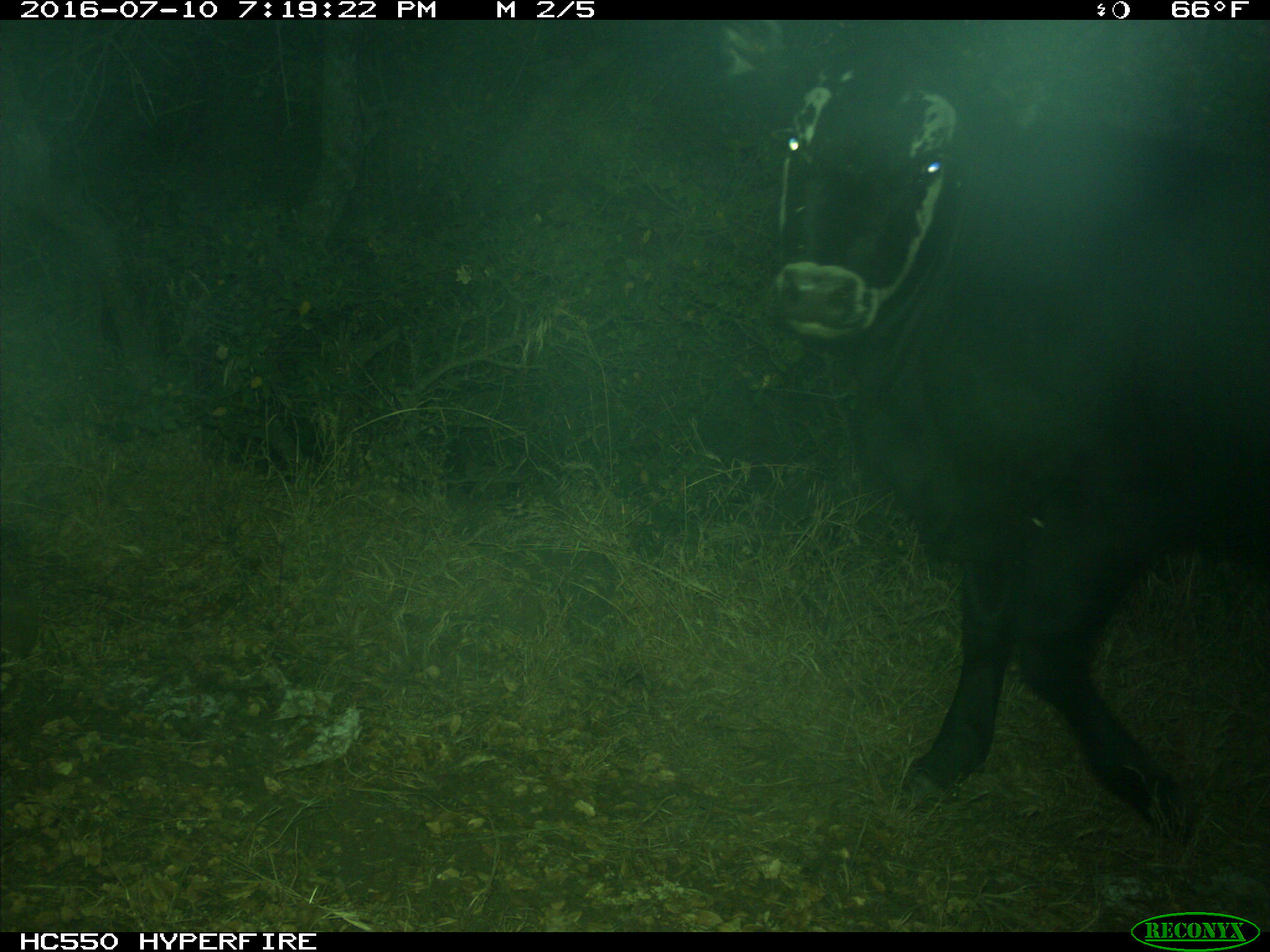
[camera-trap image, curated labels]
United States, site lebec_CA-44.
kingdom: Animalia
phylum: Chordata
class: Mammalia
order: Artiodactyla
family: Bovidae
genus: Bos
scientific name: Bos taurus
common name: domestic cow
Bos taurus (domestic cow).